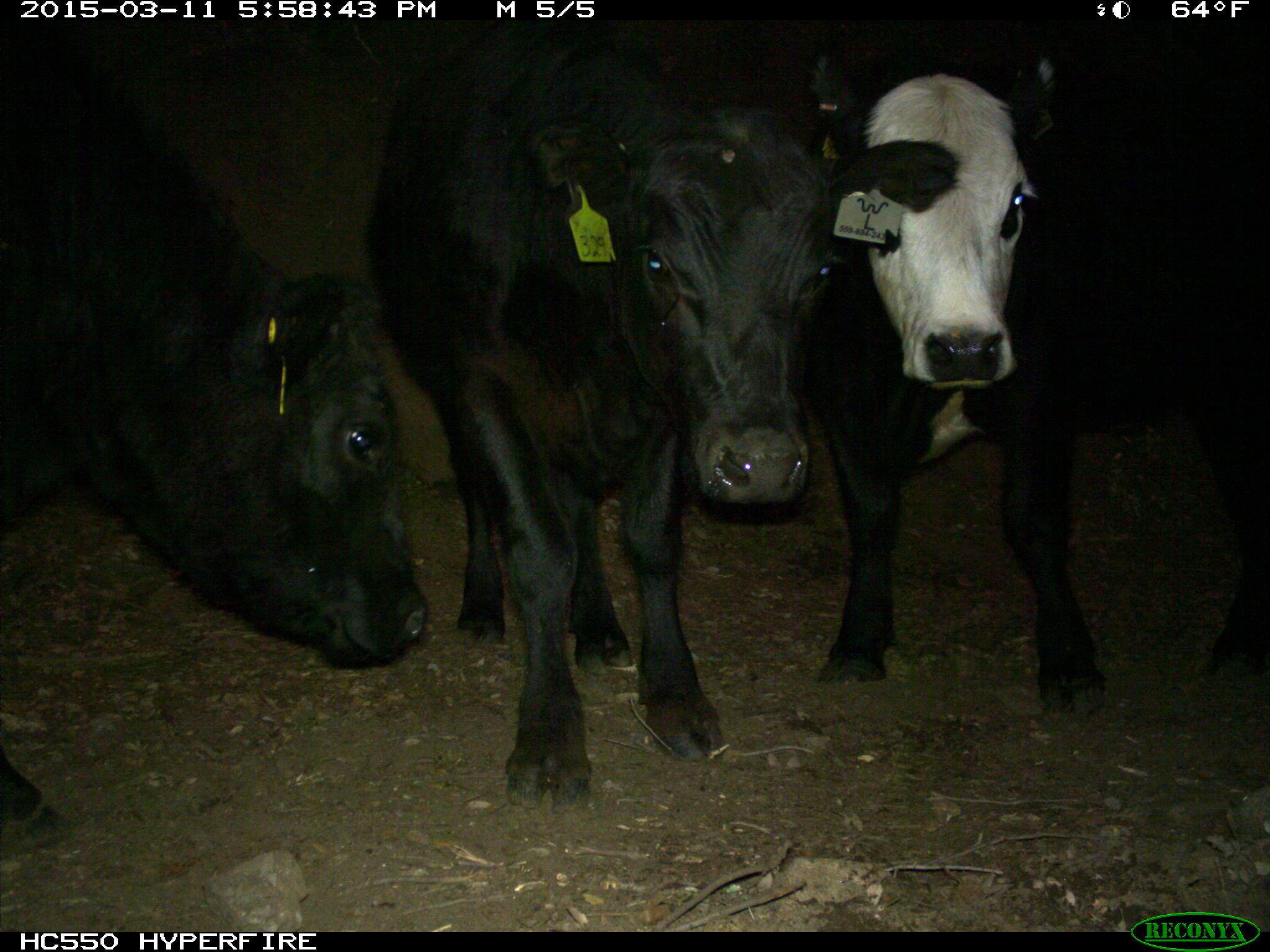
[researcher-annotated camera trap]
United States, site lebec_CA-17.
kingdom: Animalia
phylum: Chordata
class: Mammalia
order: Artiodactyla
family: Bovidae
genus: Bos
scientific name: Bos taurus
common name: domestic cow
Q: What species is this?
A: Bos taurus (domestic cow).